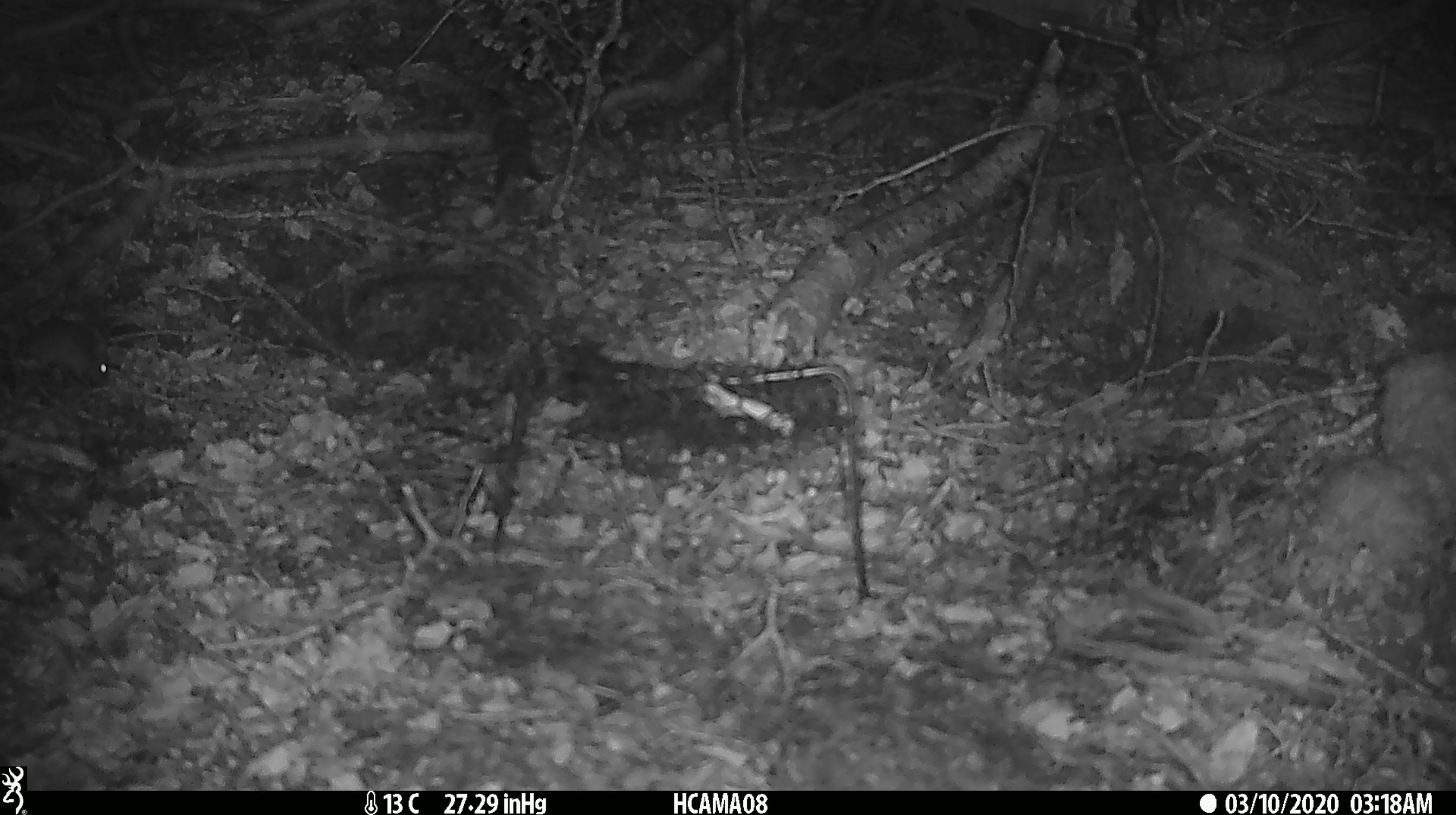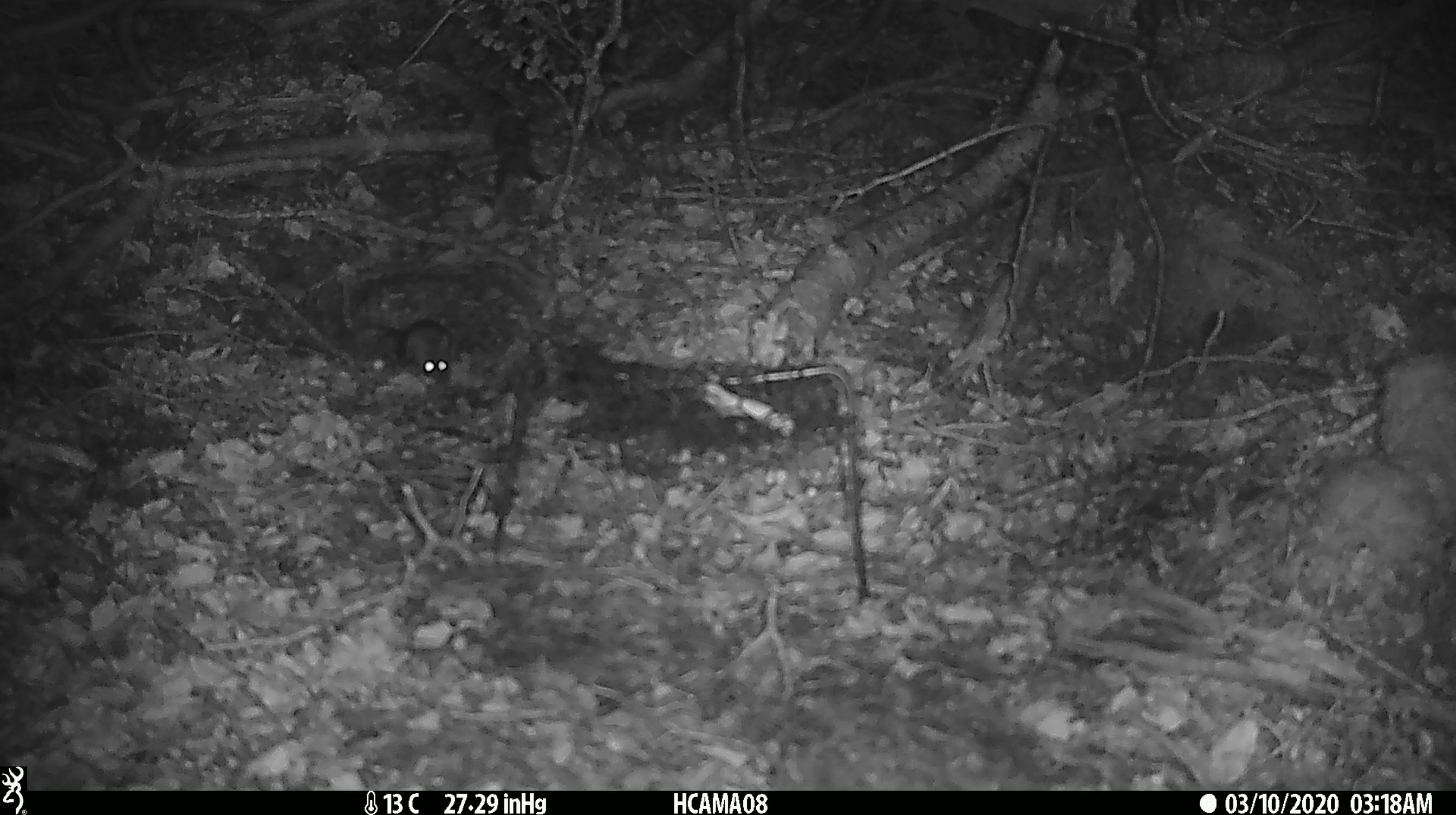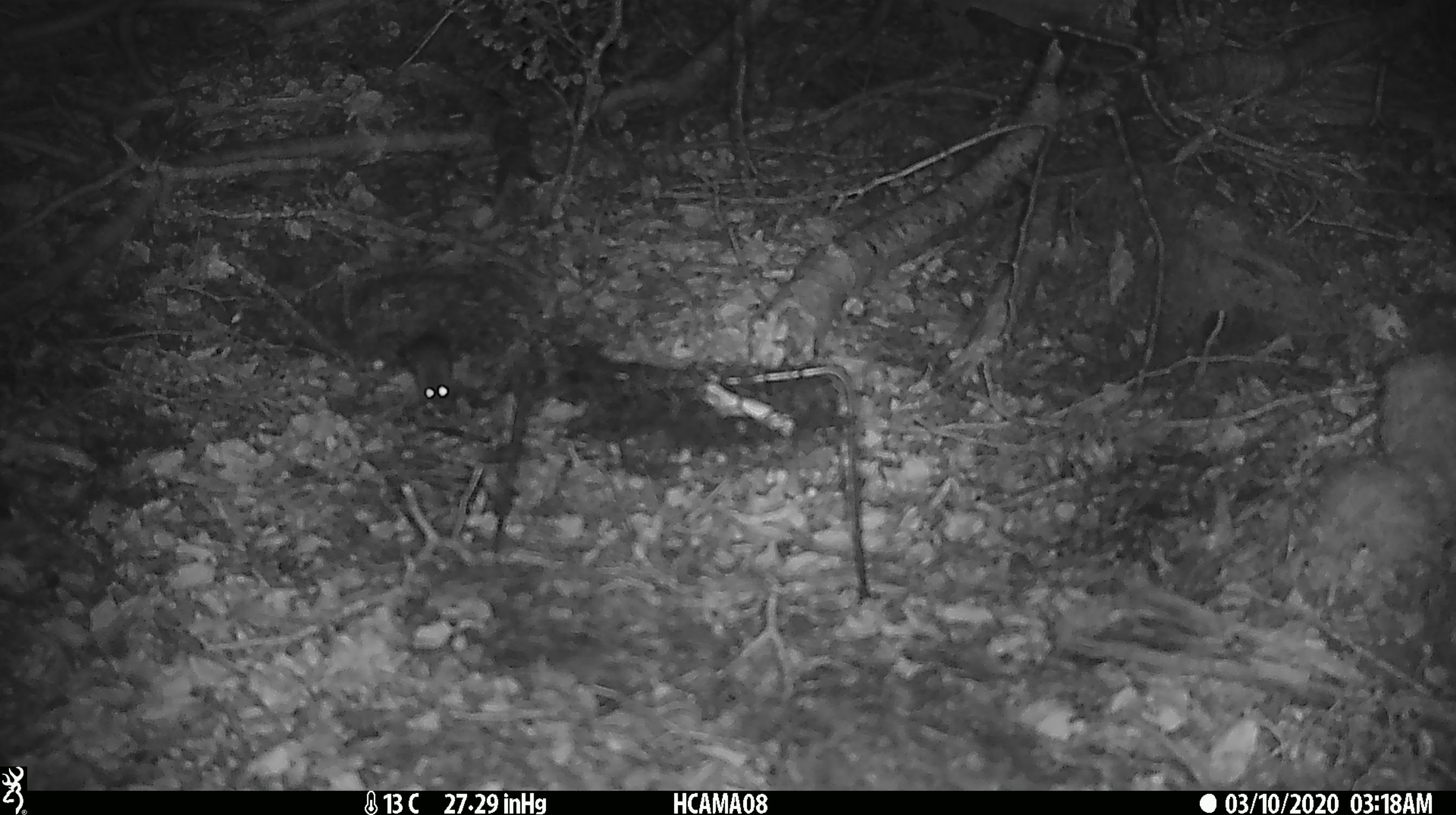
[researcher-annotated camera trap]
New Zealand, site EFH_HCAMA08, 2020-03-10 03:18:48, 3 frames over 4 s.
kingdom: Animalia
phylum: Chordata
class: Mammalia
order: Rodentia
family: Muridae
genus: Mus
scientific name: Mus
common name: mouse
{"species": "mouse (Mus)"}